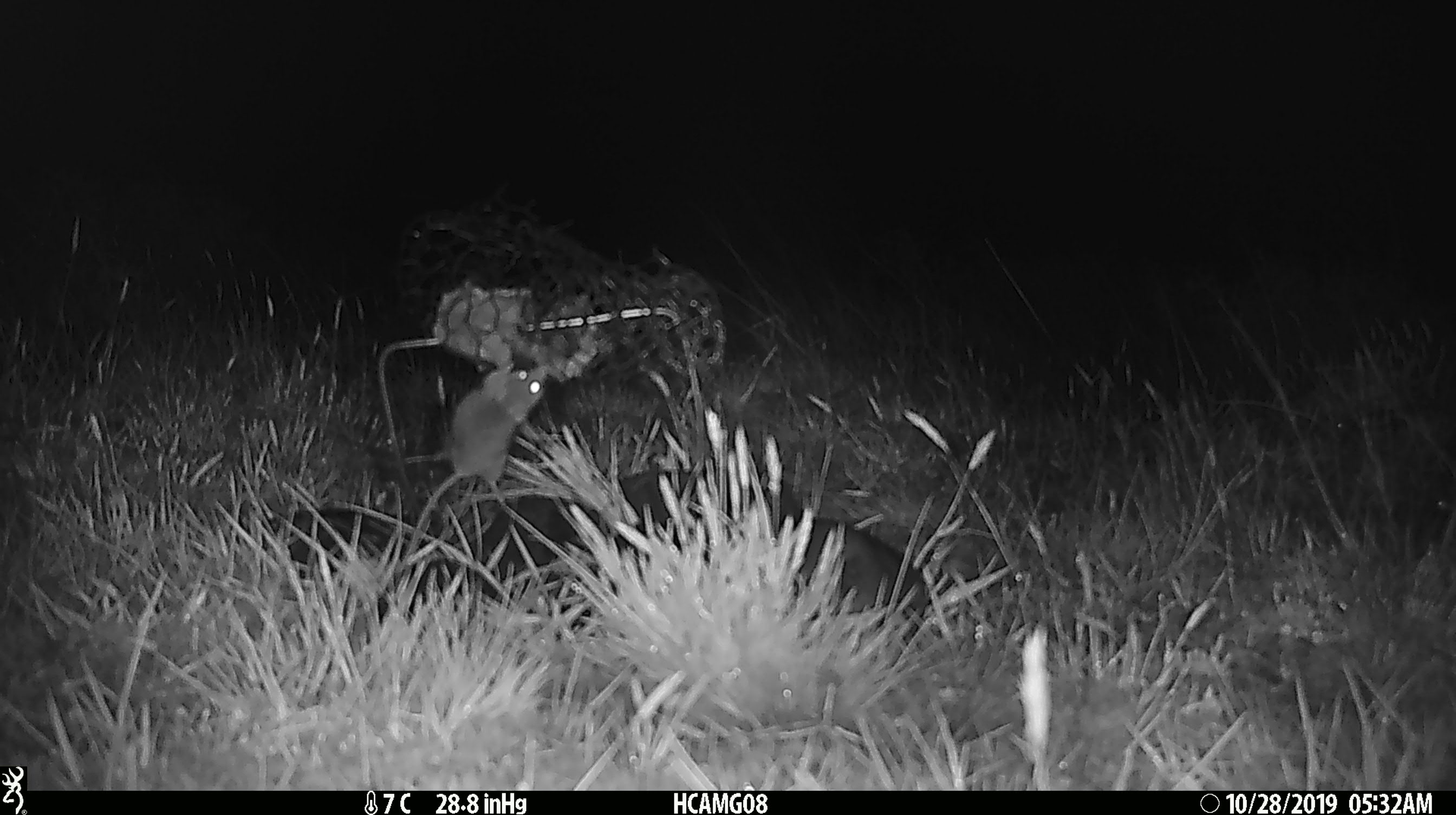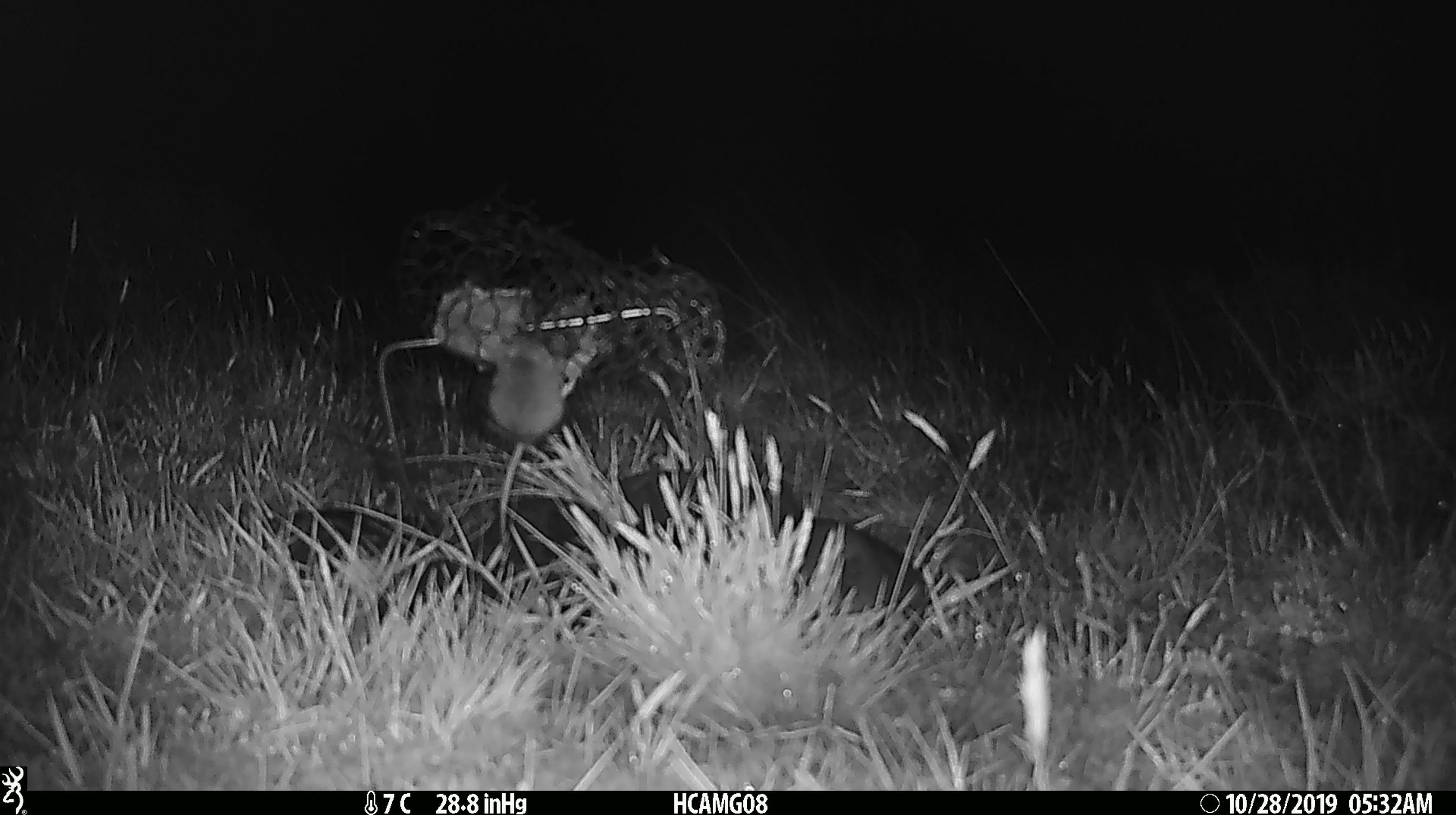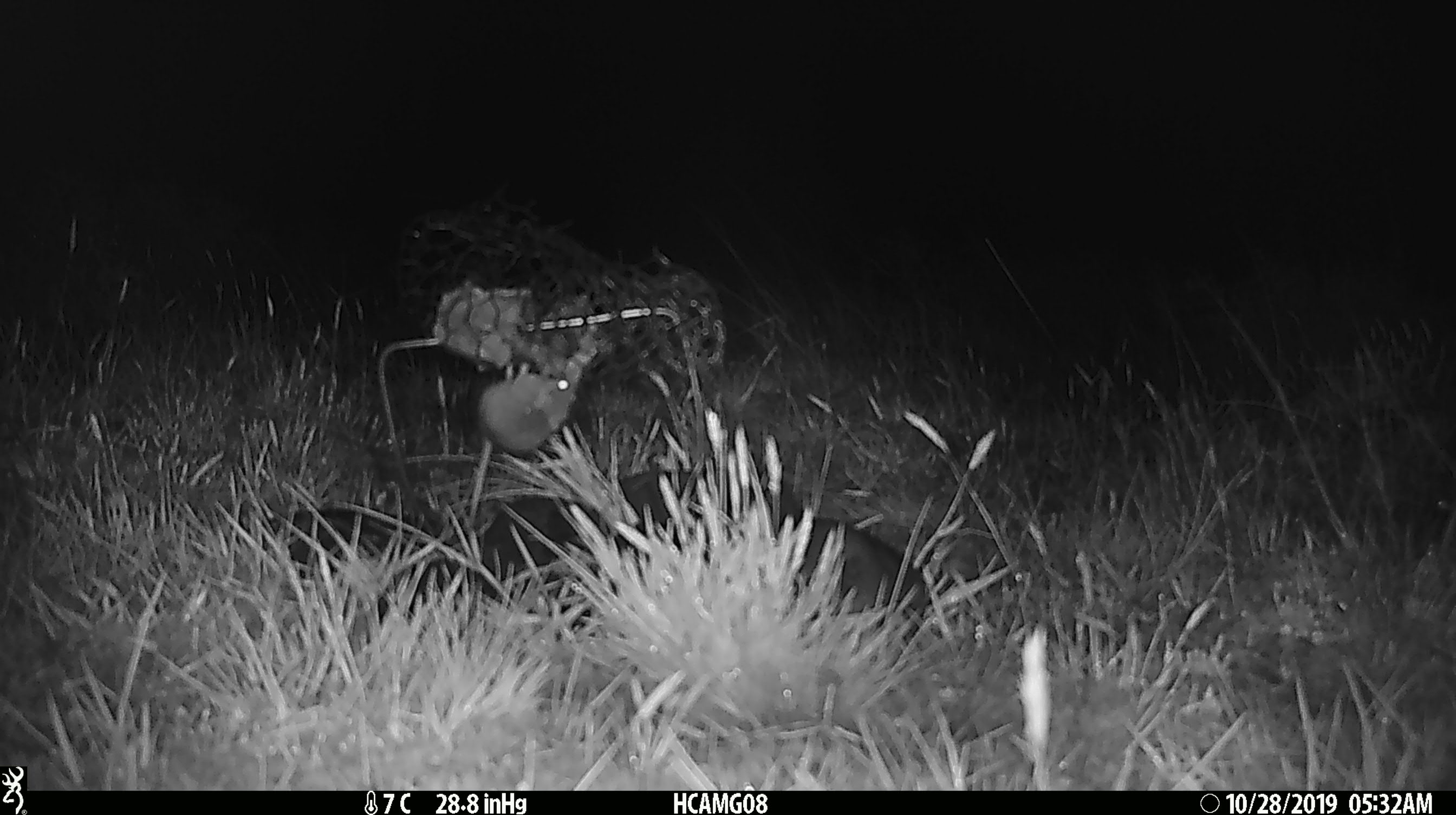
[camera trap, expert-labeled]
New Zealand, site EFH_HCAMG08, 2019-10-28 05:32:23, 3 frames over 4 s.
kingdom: Animalia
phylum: Chordata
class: Mammalia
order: Rodentia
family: Muridae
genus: Mus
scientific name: Mus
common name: mouse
Mouse (Mus).